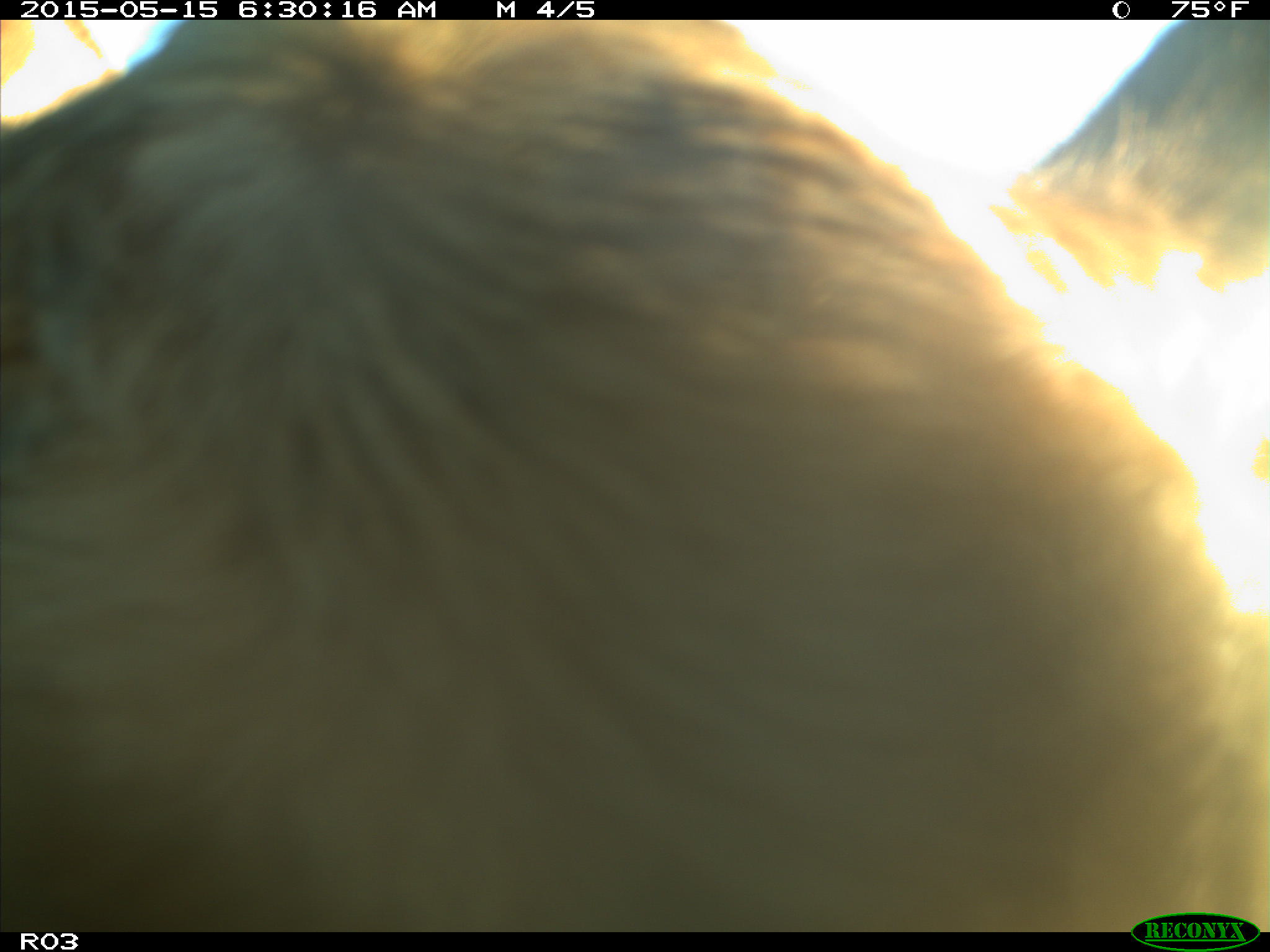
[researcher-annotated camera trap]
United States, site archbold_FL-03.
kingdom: Animalia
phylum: Chordata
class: Mammalia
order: Artiodactyla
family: Bovidae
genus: Bos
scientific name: Bos taurus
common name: domestic cow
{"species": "Bos taurus (domestic cow)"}